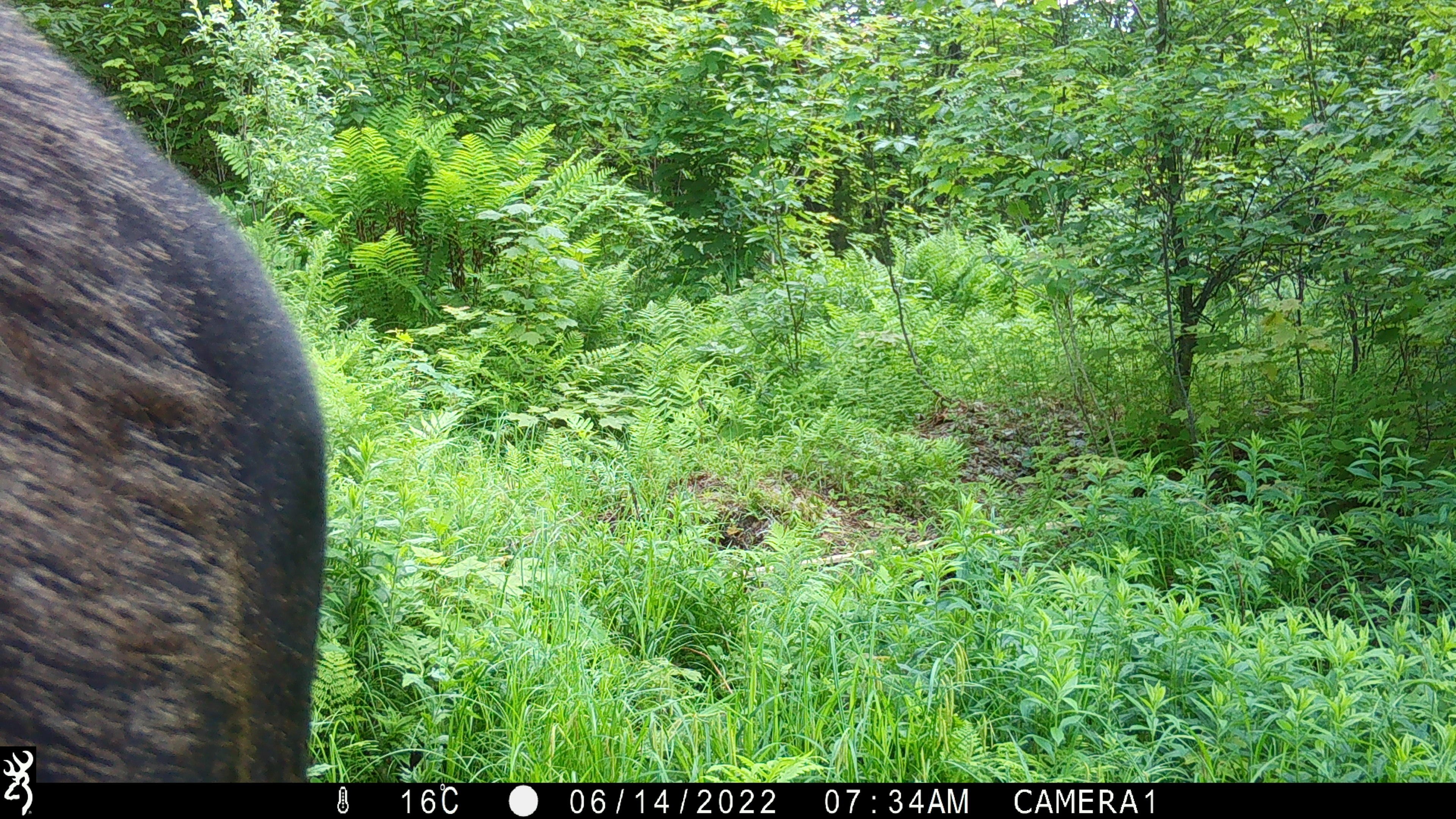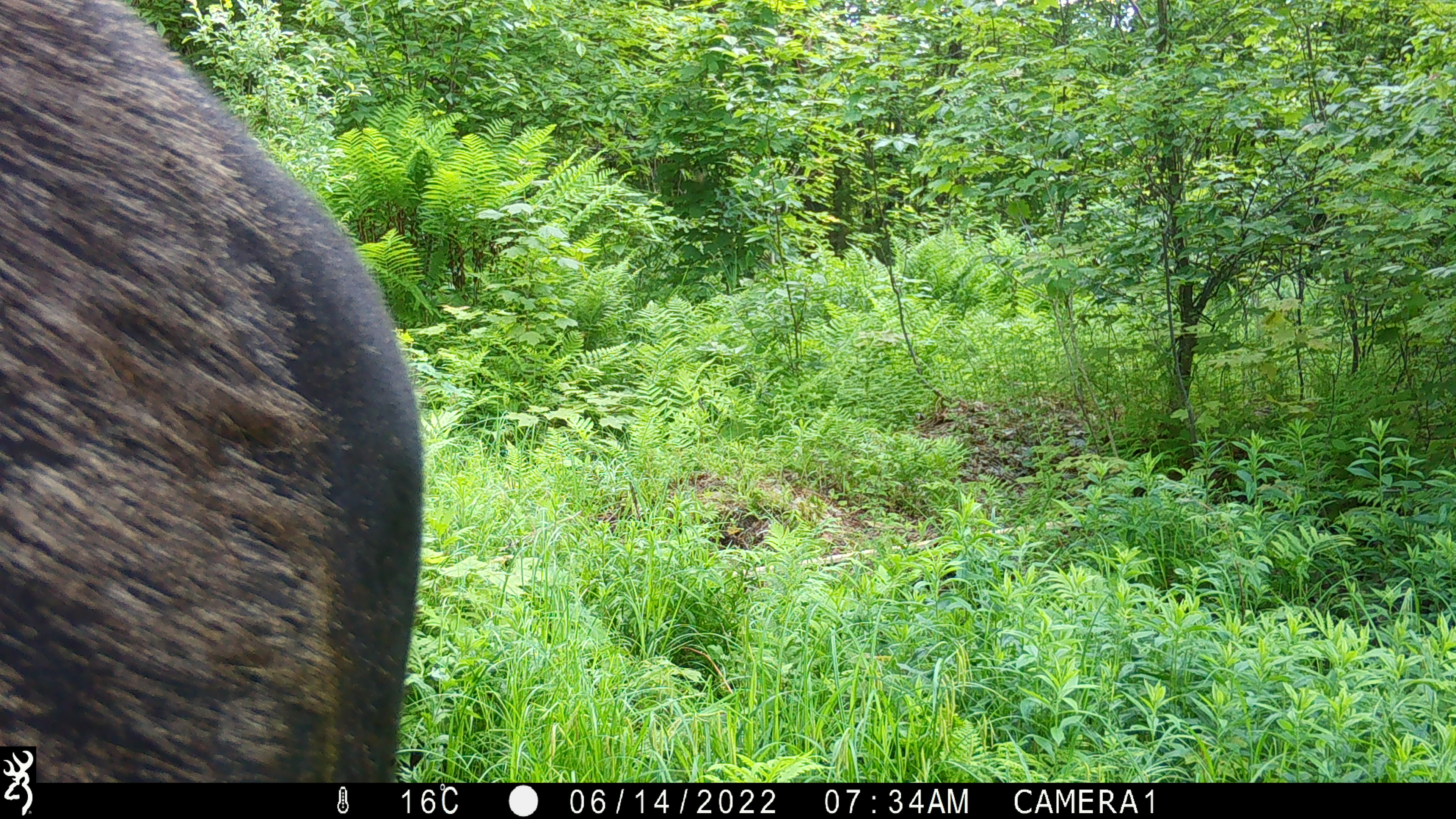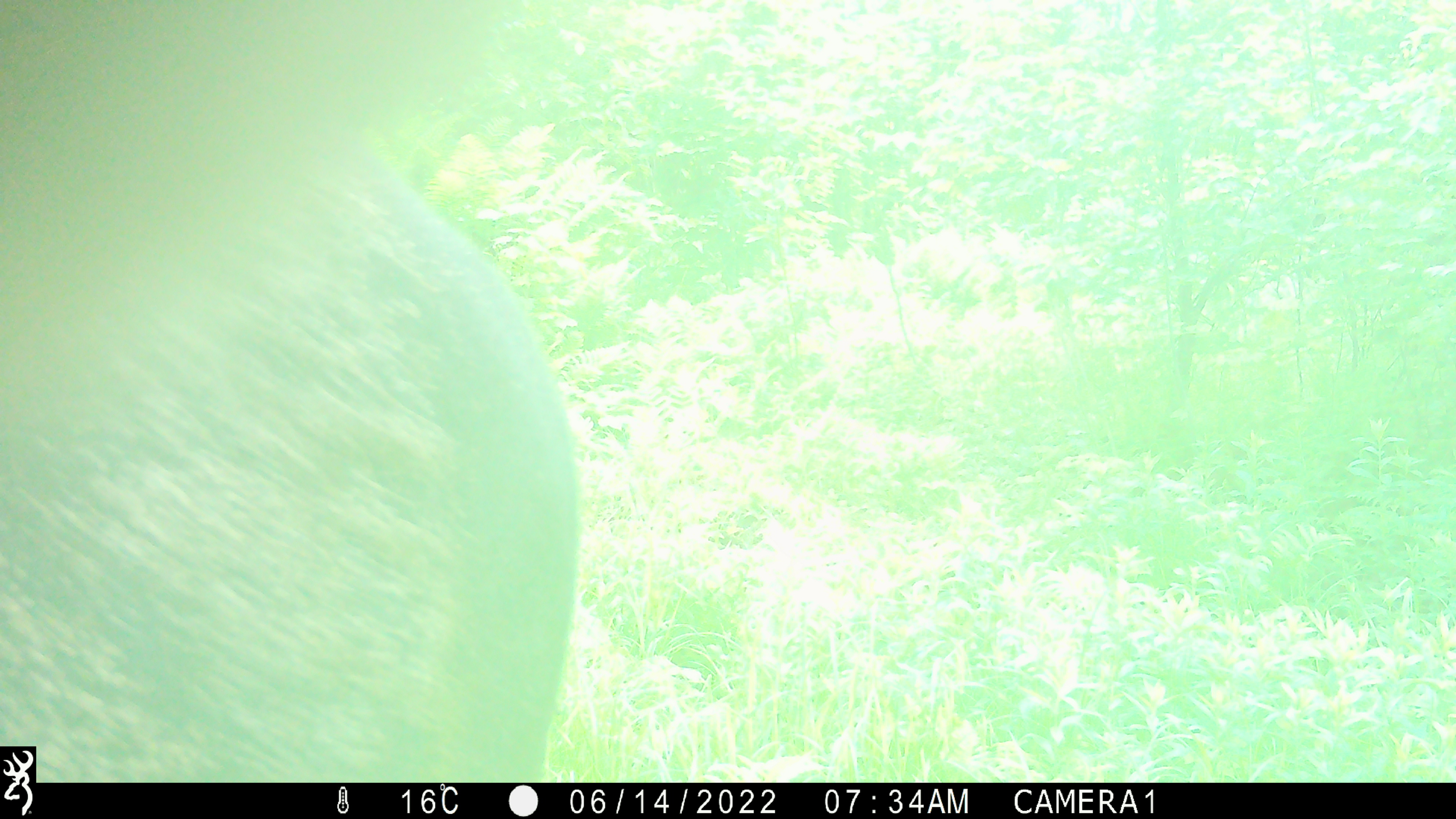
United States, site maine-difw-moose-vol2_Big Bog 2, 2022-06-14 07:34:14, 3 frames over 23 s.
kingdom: Animalia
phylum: Chordata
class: Mammalia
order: Artiodactyla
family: Cervidae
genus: Alces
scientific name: Alces alces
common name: moose